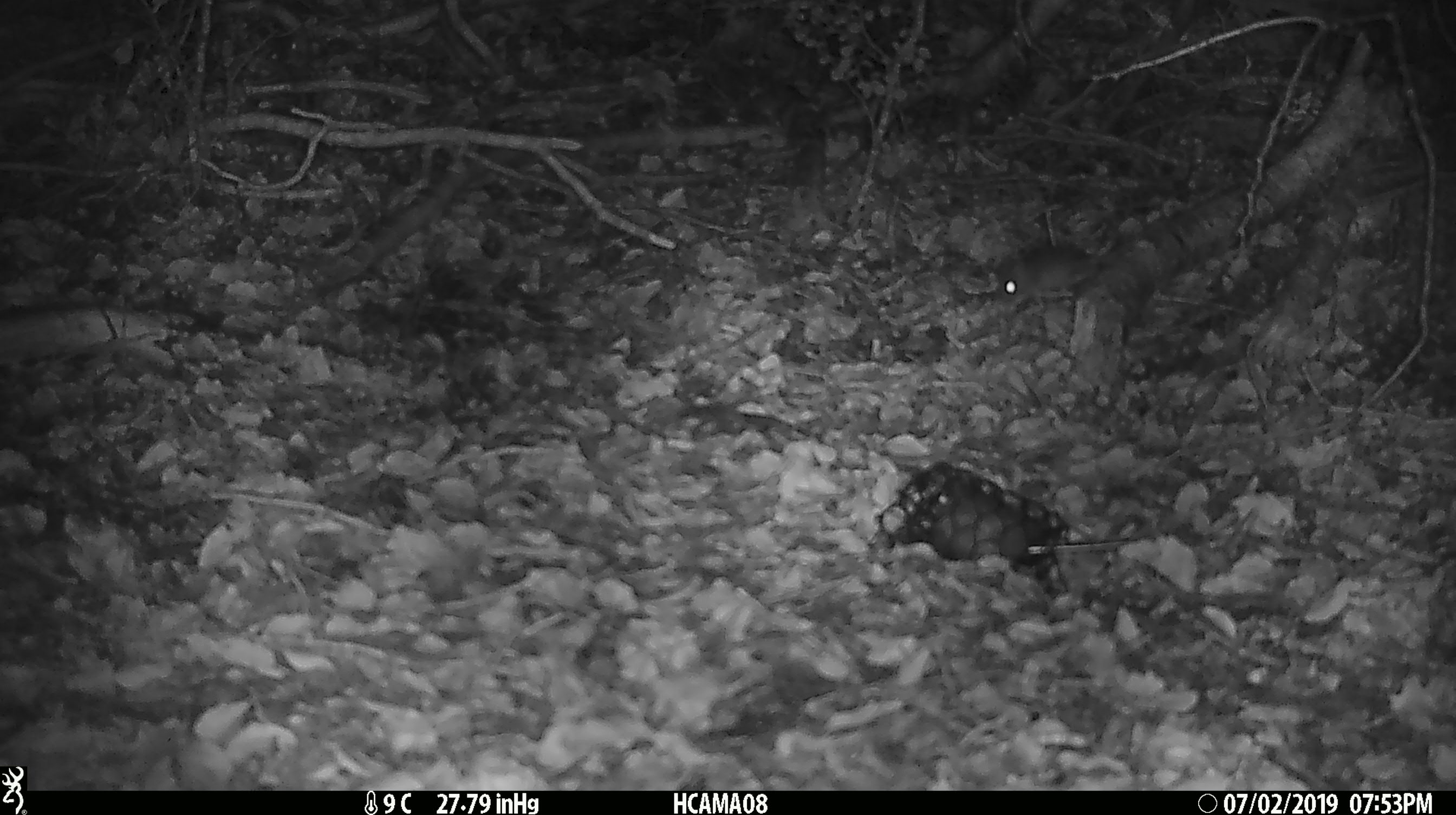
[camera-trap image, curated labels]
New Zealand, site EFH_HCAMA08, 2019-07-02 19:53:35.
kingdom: Animalia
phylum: Chordata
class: Mammalia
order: Rodentia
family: Muridae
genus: Mus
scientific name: Mus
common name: mouse